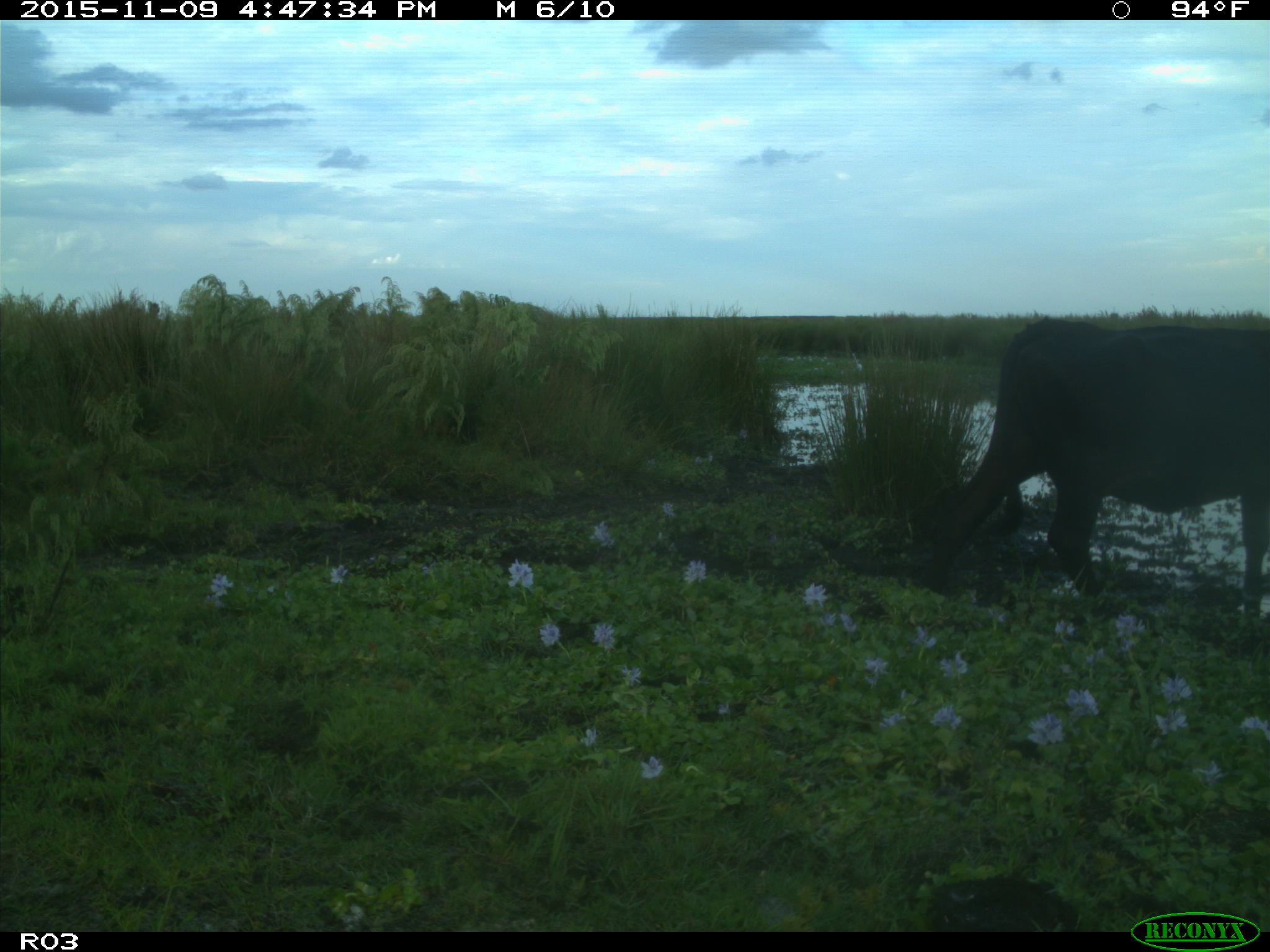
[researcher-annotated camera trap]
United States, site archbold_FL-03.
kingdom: Animalia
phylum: Chordata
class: Mammalia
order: Artiodactyla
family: Bovidae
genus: Bos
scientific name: Bos taurus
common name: domestic cow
Bos taurus (domestic cow).